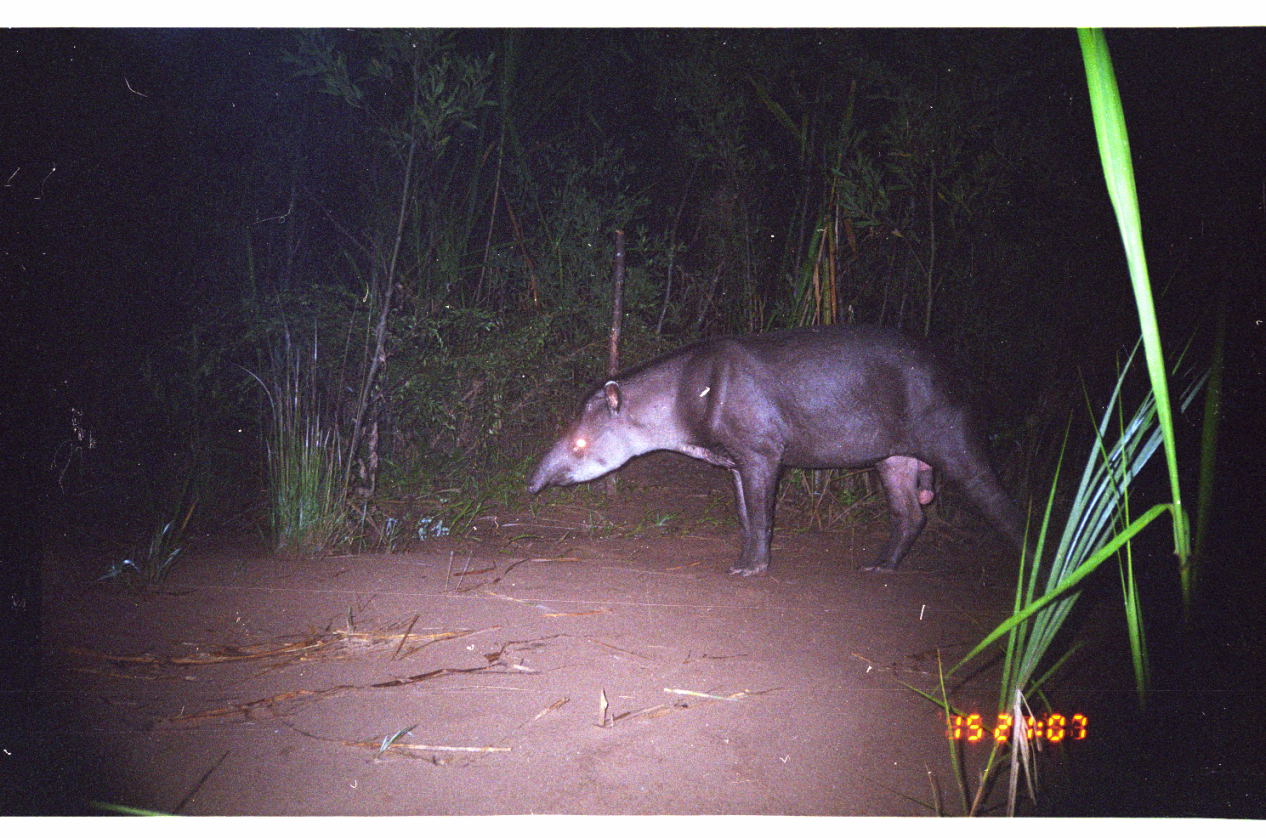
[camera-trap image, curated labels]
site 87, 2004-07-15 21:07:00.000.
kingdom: Animalia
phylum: Chordata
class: Mammalia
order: Perissodactyla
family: Tapiridae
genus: Tapirus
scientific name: Tapirus terrestris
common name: south american tapir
Tapirus terrestris (south american tapir).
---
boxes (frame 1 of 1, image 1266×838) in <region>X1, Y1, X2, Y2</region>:
tapirus terrestris: <region>523, 318, 1058, 596</region>